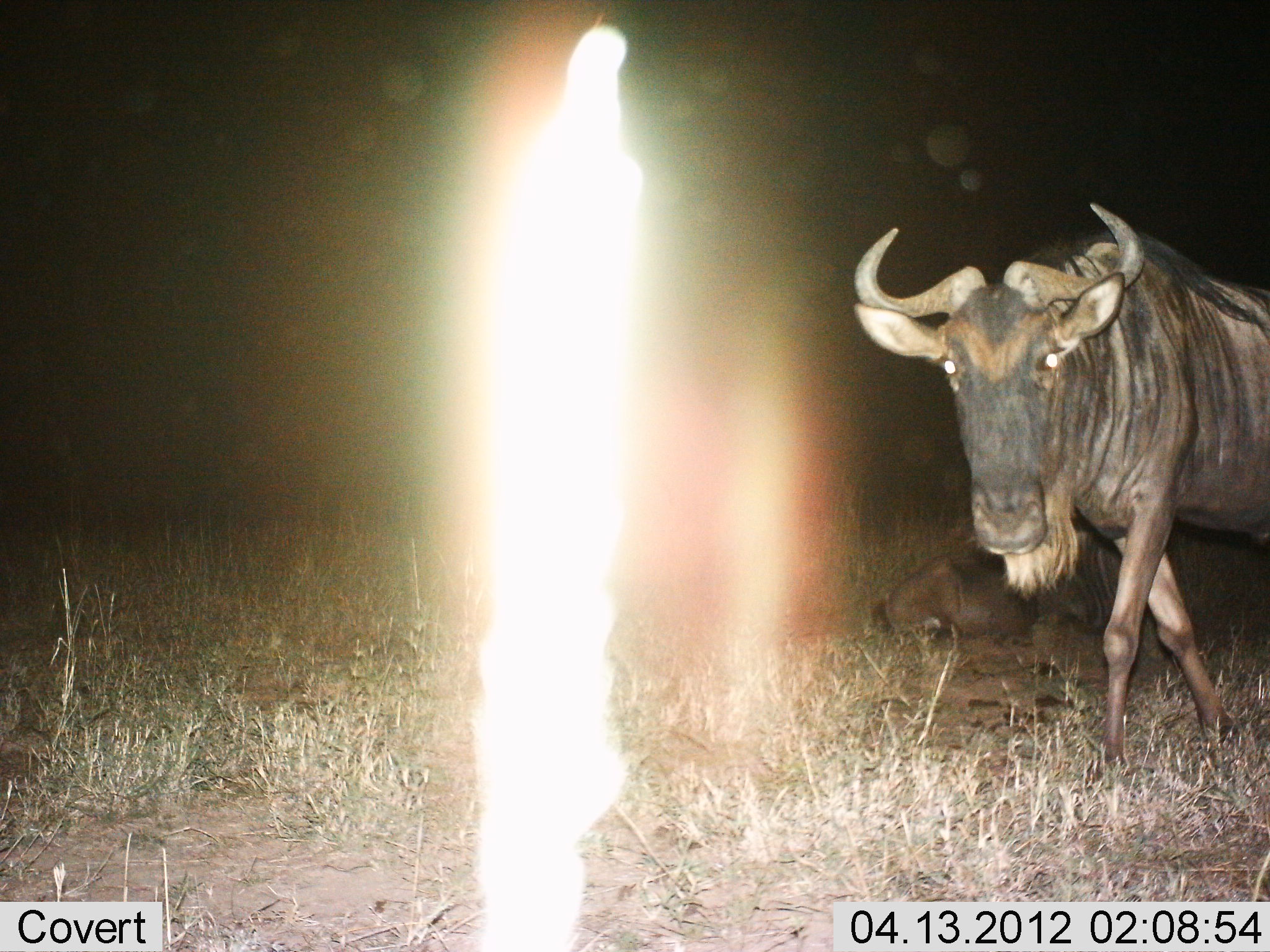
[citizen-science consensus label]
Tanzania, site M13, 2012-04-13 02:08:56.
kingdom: Animalia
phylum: Chordata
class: Mammalia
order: Artiodactyla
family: Bovidae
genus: Connochaetes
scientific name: Connochaetes taurinus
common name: blue wildebeest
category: wildebeest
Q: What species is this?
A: Wildebeest (blue wildebeest) (Connochaetes taurinus).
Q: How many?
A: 2.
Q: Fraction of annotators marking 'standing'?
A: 33%.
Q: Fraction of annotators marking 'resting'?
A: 50%.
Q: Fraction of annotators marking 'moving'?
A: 67%.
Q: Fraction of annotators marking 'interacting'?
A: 0%.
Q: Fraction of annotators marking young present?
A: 8%.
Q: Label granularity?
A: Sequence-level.